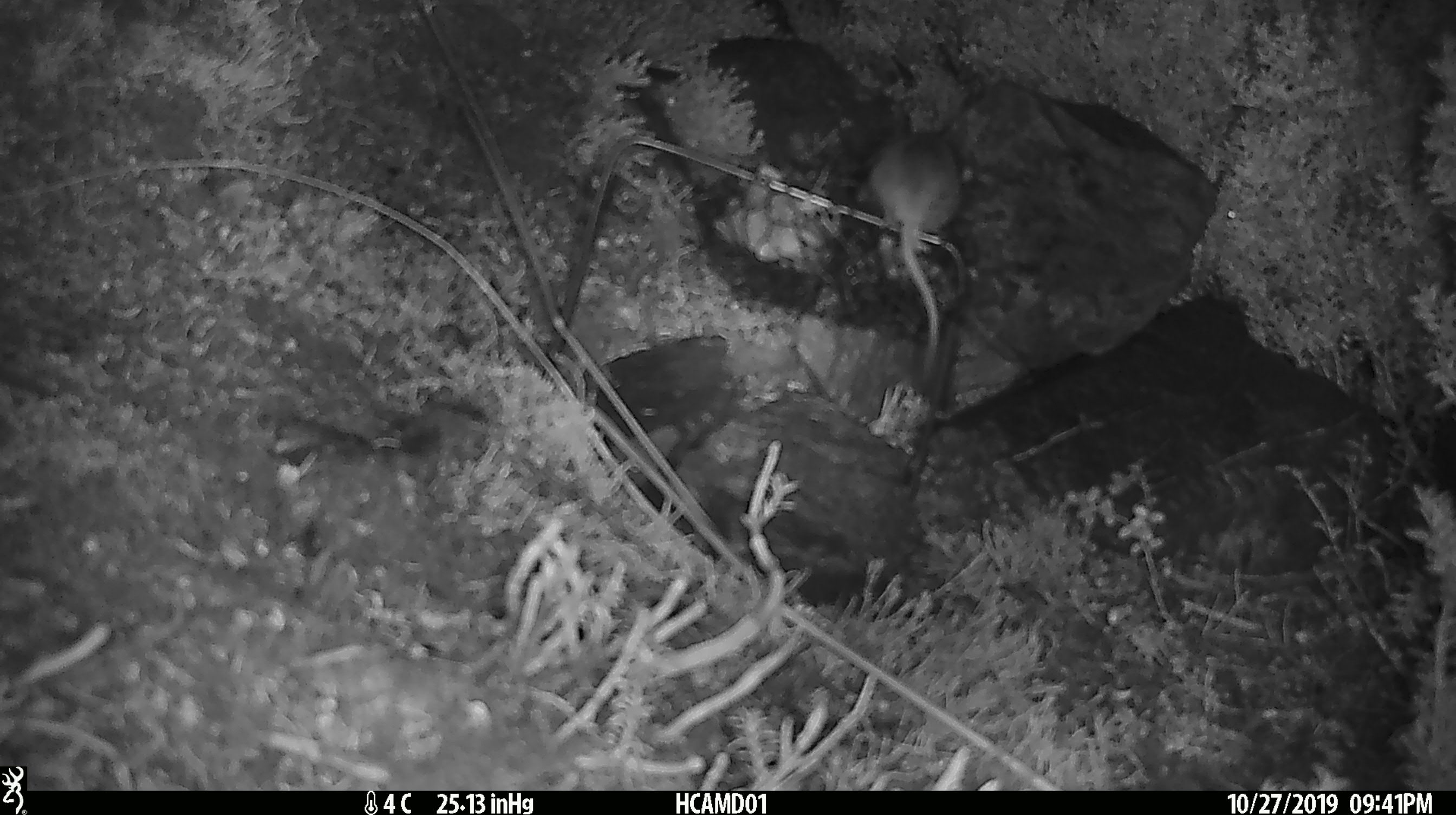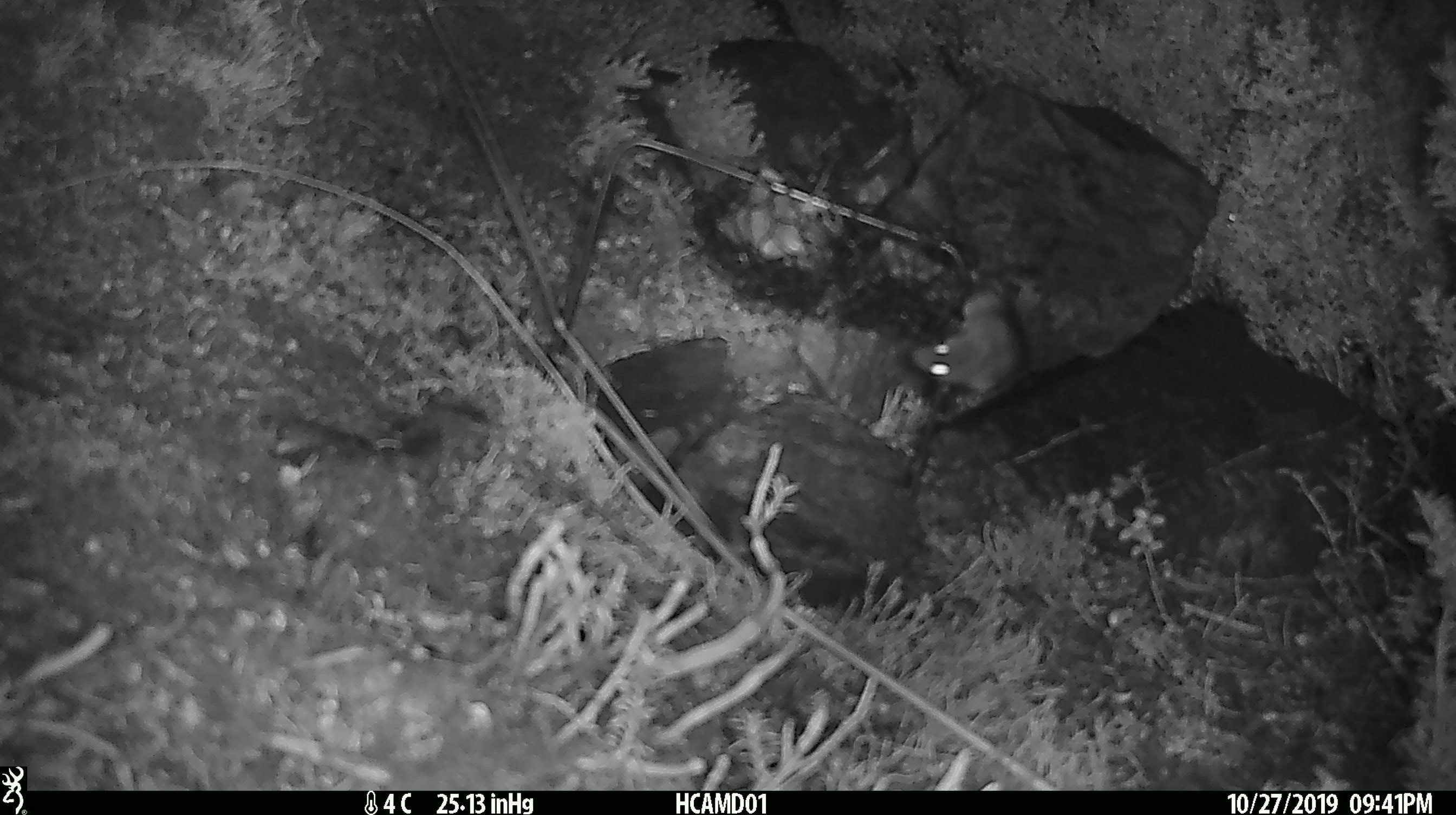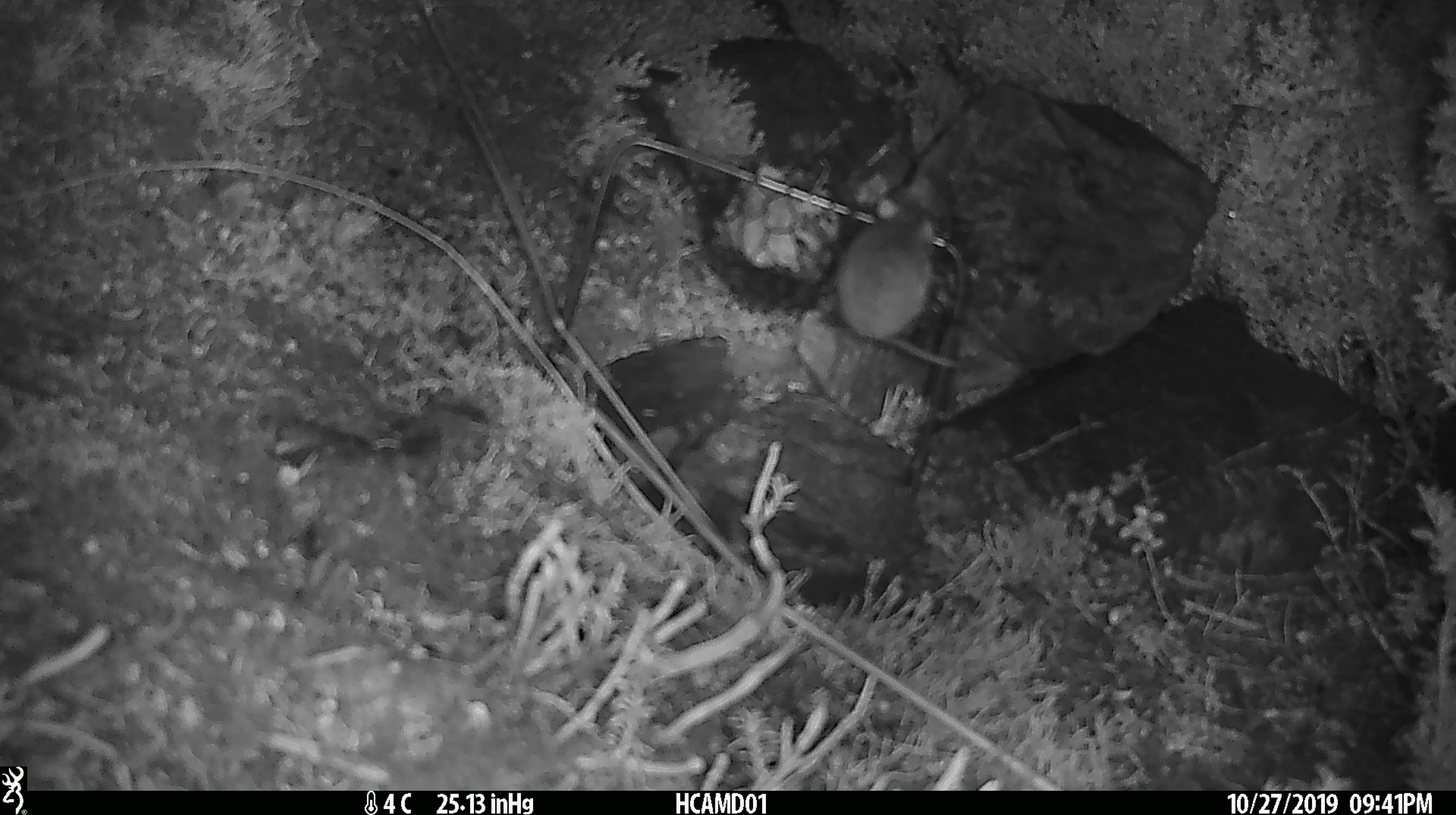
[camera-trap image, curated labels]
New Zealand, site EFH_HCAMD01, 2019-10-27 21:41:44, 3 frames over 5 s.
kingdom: Animalia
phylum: Chordata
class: Mammalia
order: Rodentia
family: Muridae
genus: Mus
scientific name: Mus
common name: mouse